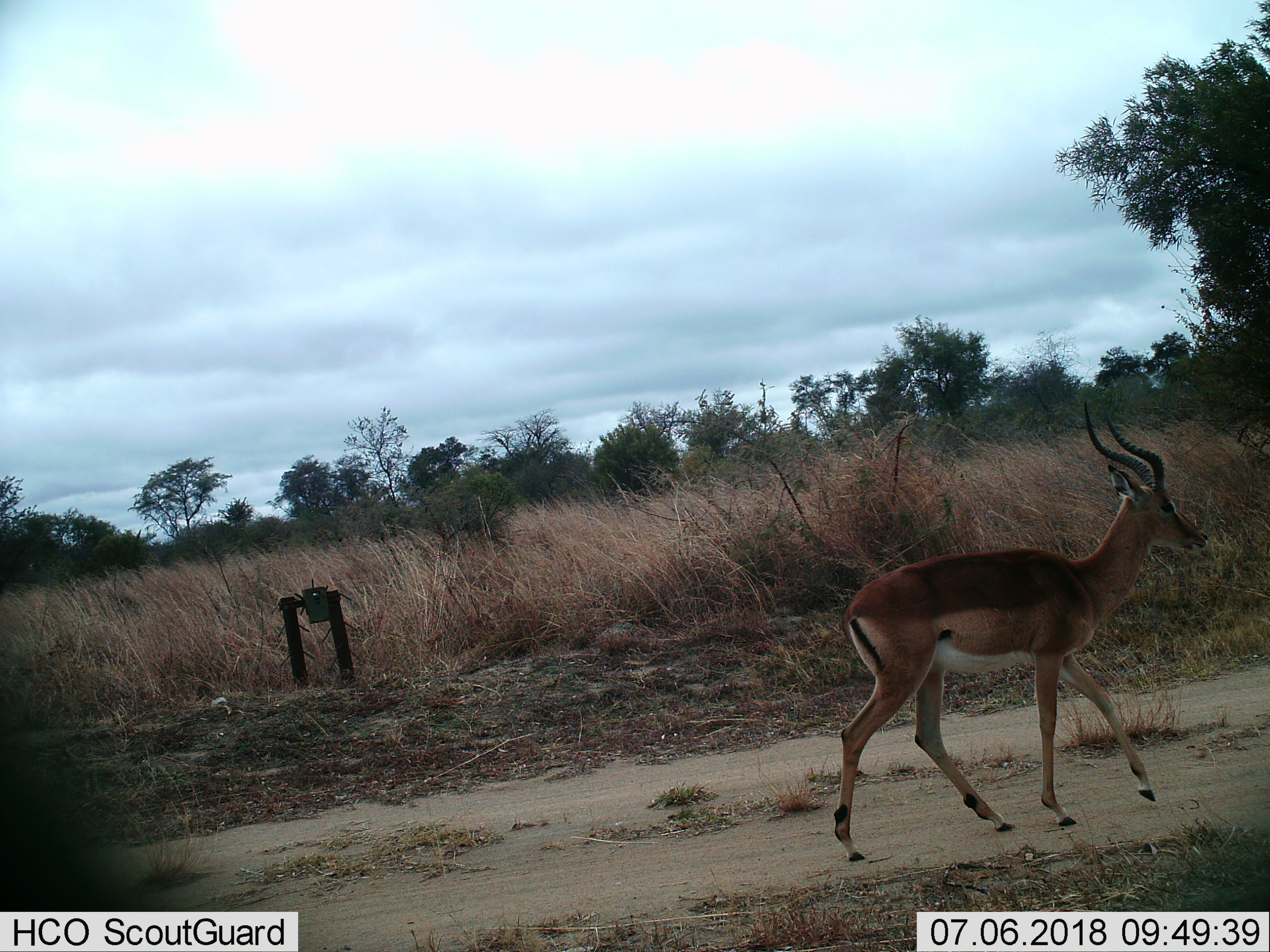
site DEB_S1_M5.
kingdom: Animalia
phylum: Chordata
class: Mammalia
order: Artiodactyla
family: Bovidae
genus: Aepyceros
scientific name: Aepyceros melampus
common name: impala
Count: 1.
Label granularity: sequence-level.